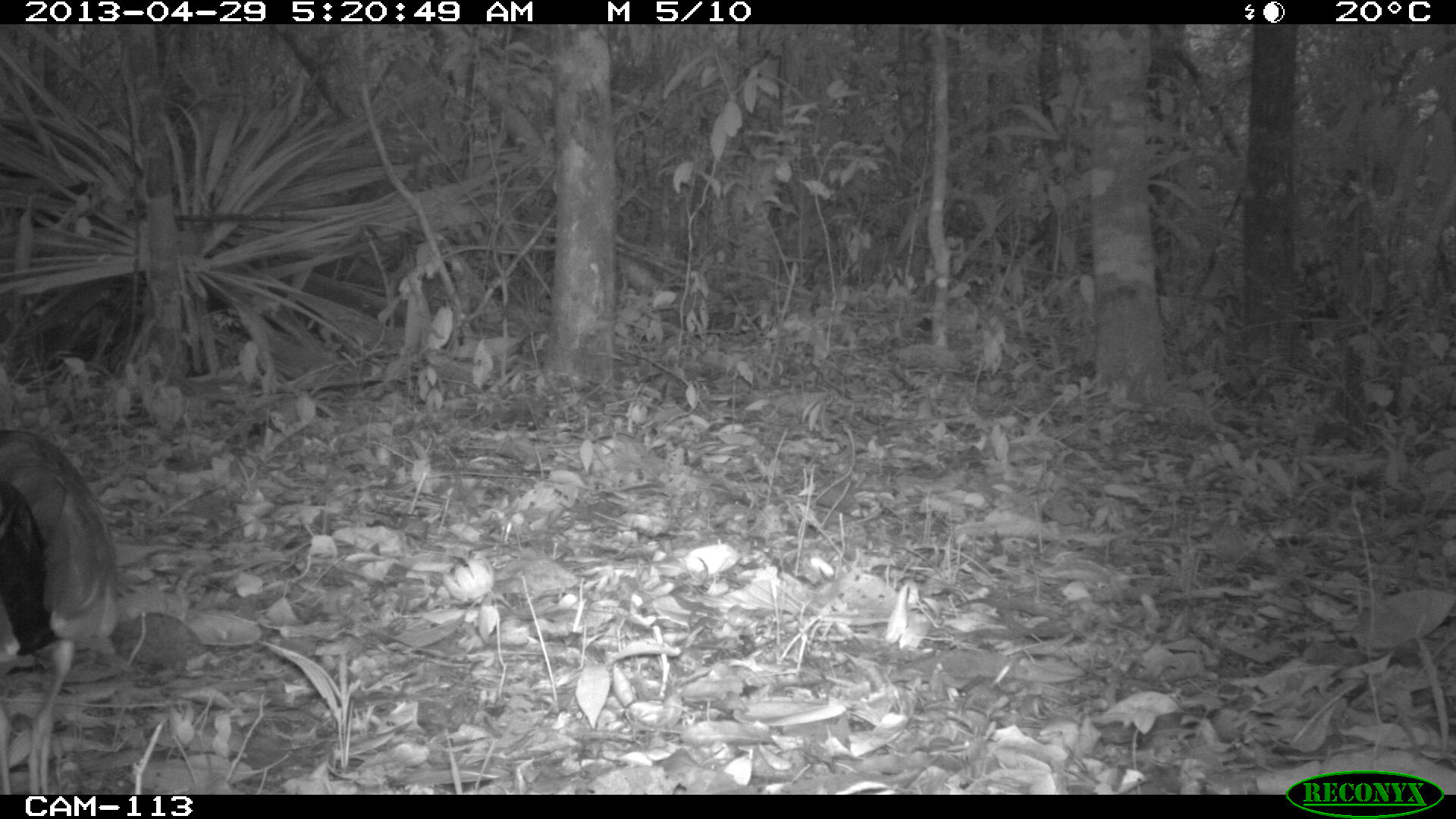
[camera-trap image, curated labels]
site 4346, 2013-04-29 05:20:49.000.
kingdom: Animalia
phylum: Chordata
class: Aves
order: Gruiformes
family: Rallidae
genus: Aramides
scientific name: Aramides cajaneus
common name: gray-necked wood-rail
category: aramides cajanea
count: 1